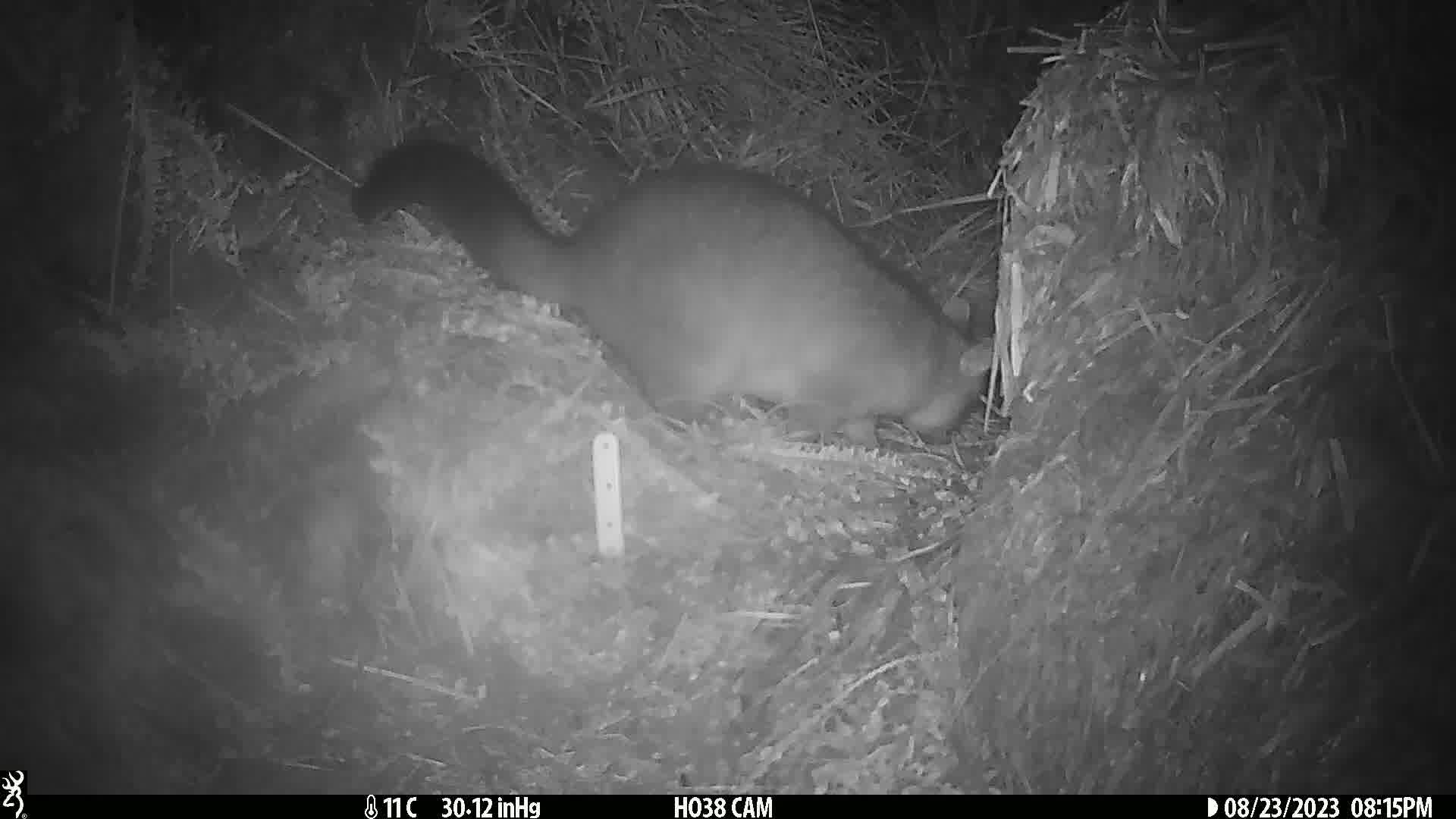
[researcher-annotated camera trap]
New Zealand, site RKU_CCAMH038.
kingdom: Animalia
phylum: Chordata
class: Mammalia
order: Diprotodontia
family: Phalangeridae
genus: Trichosurus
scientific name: Trichosurus vulpecula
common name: common brushtail possum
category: possum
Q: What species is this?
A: Possum (common brushtail possum) (Trichosurus vulpecula).